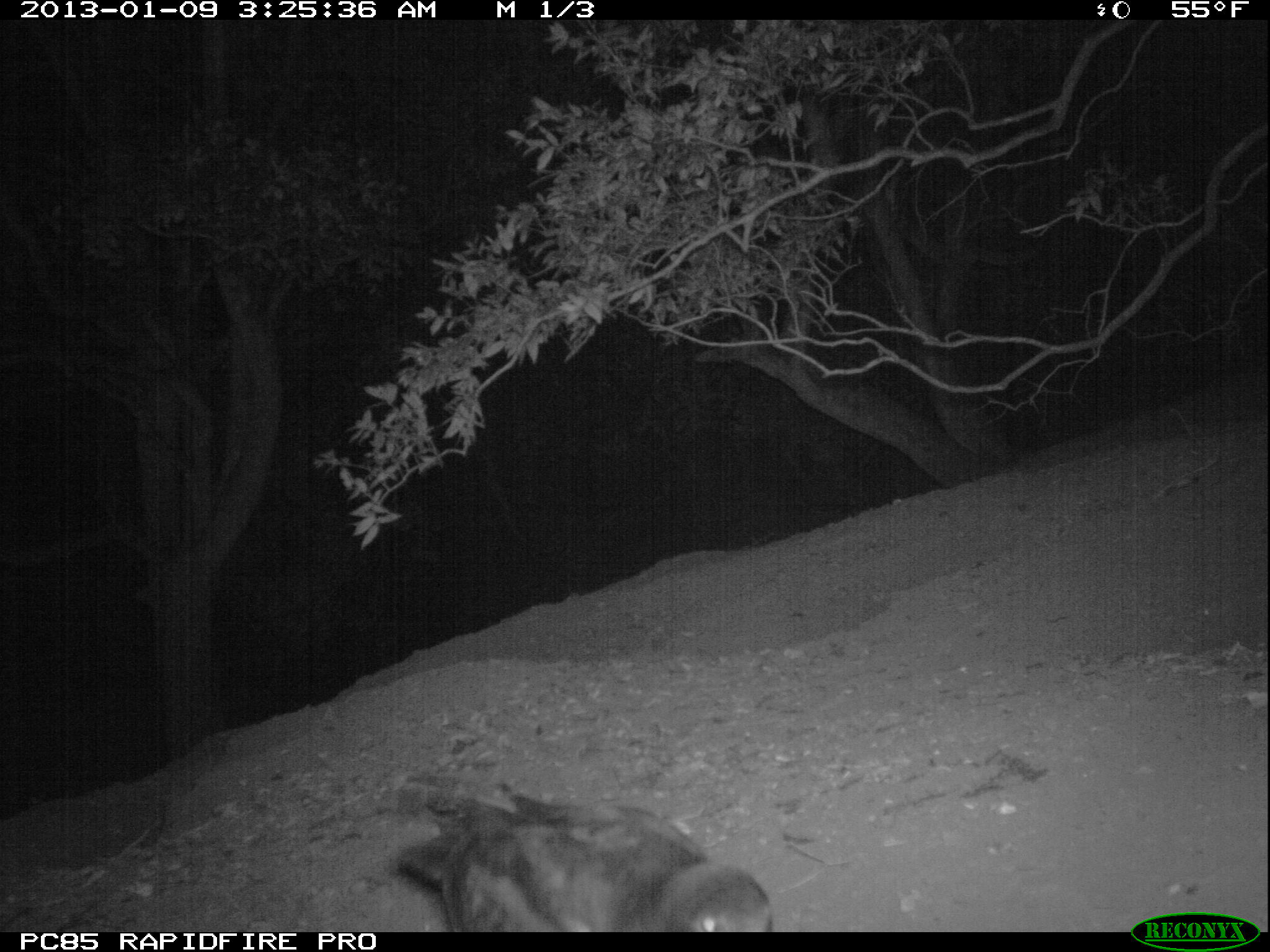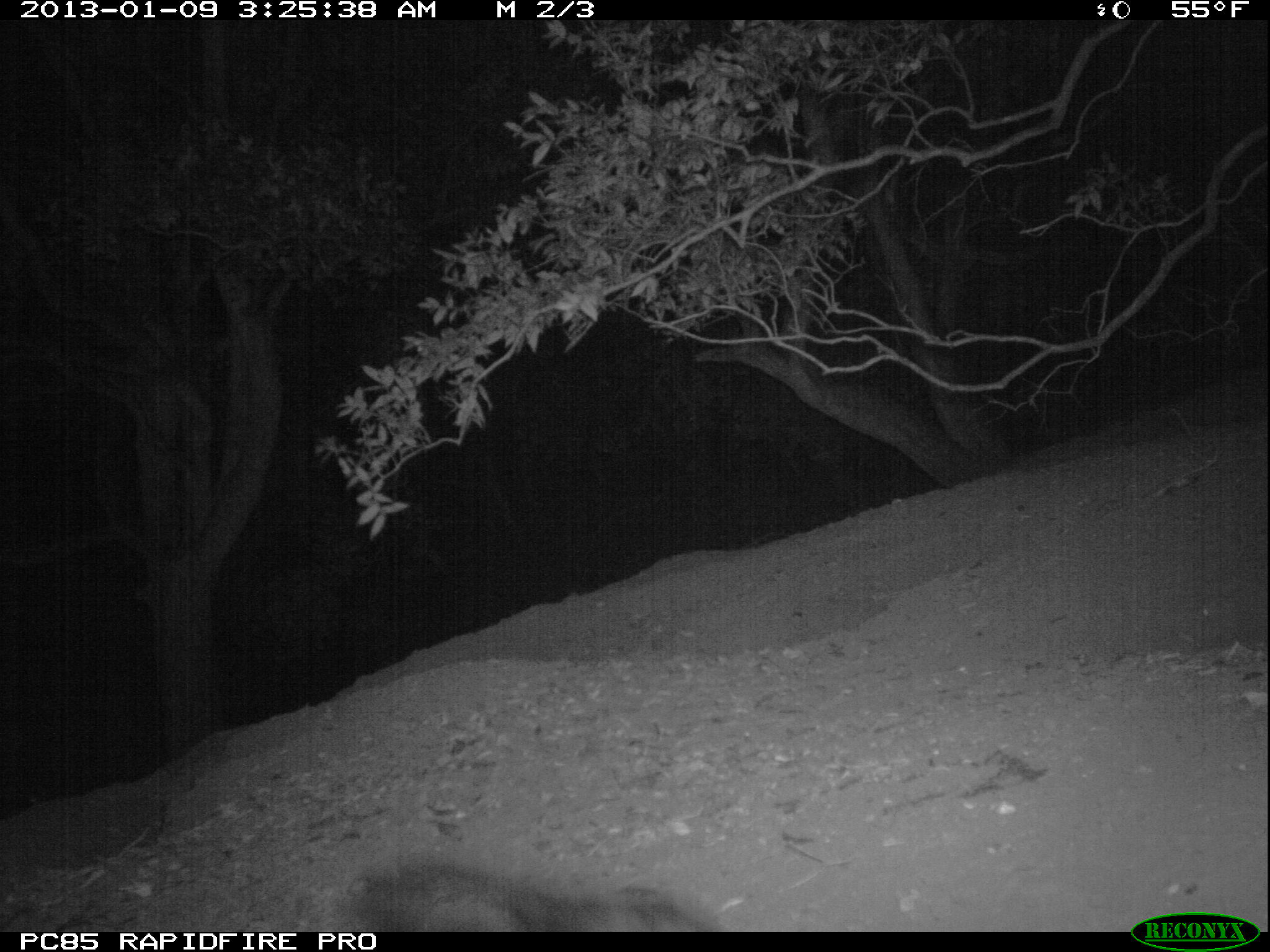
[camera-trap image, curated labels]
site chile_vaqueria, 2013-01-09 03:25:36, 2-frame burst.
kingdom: Animalia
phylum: Chordata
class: Aves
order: Procellariiformes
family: Procellariidae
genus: Calonectris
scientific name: Calonectris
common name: shearwater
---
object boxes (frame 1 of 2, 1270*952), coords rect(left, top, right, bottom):
shearwater: rect(388, 790, 776, 933)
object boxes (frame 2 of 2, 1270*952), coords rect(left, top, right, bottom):
shearwater: rect(316, 852, 727, 933)